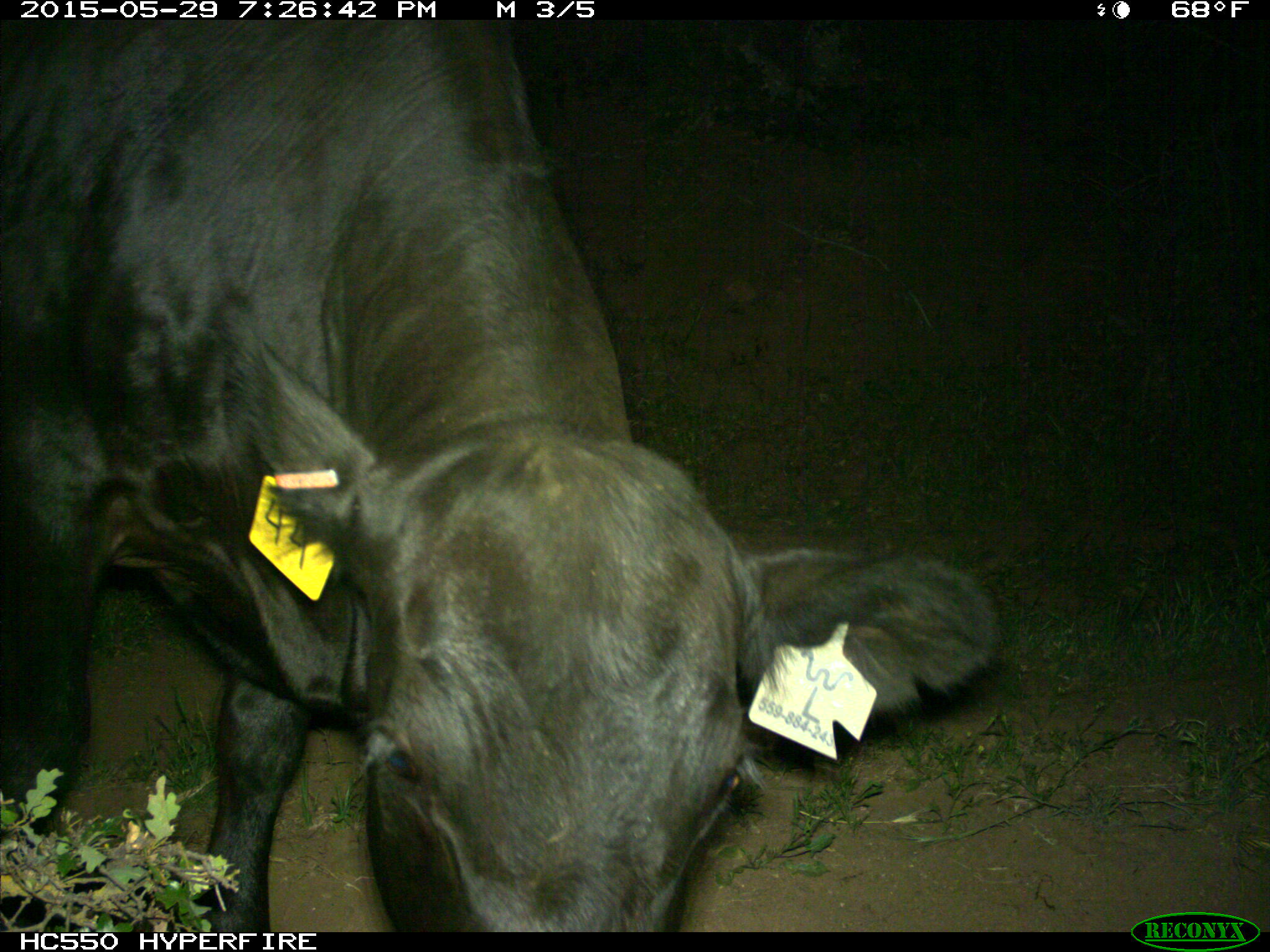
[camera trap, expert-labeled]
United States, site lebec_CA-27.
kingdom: Animalia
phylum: Chordata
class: Mammalia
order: Artiodactyla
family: Bovidae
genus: Bos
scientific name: Bos taurus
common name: domestic cow